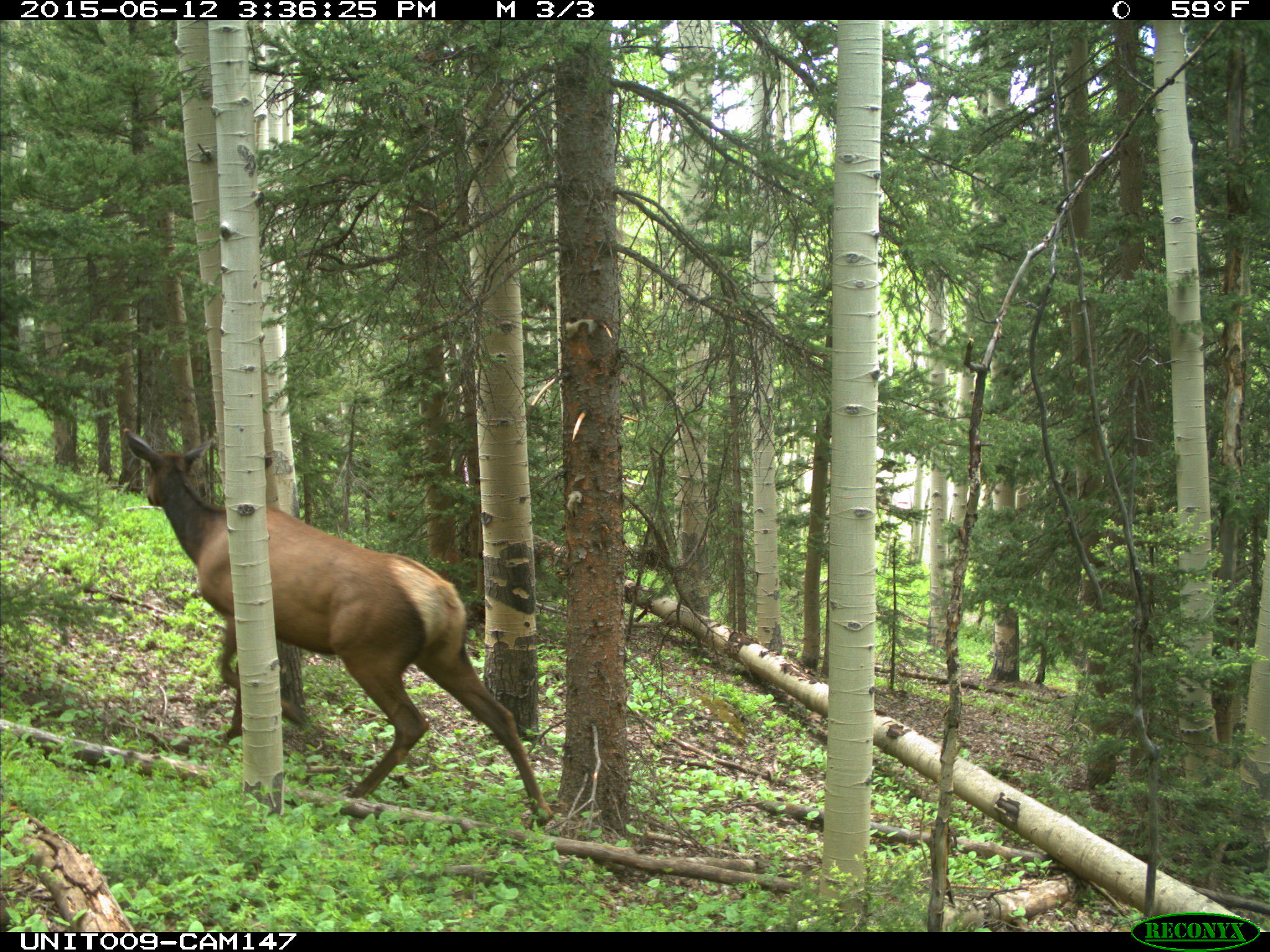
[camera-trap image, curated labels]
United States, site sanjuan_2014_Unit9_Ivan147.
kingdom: Animalia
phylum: Chordata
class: Mammalia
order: Artiodactyla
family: Cervidae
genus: Cervus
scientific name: Cervus elaphus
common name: red deer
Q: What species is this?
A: Cervus elaphus (red deer).